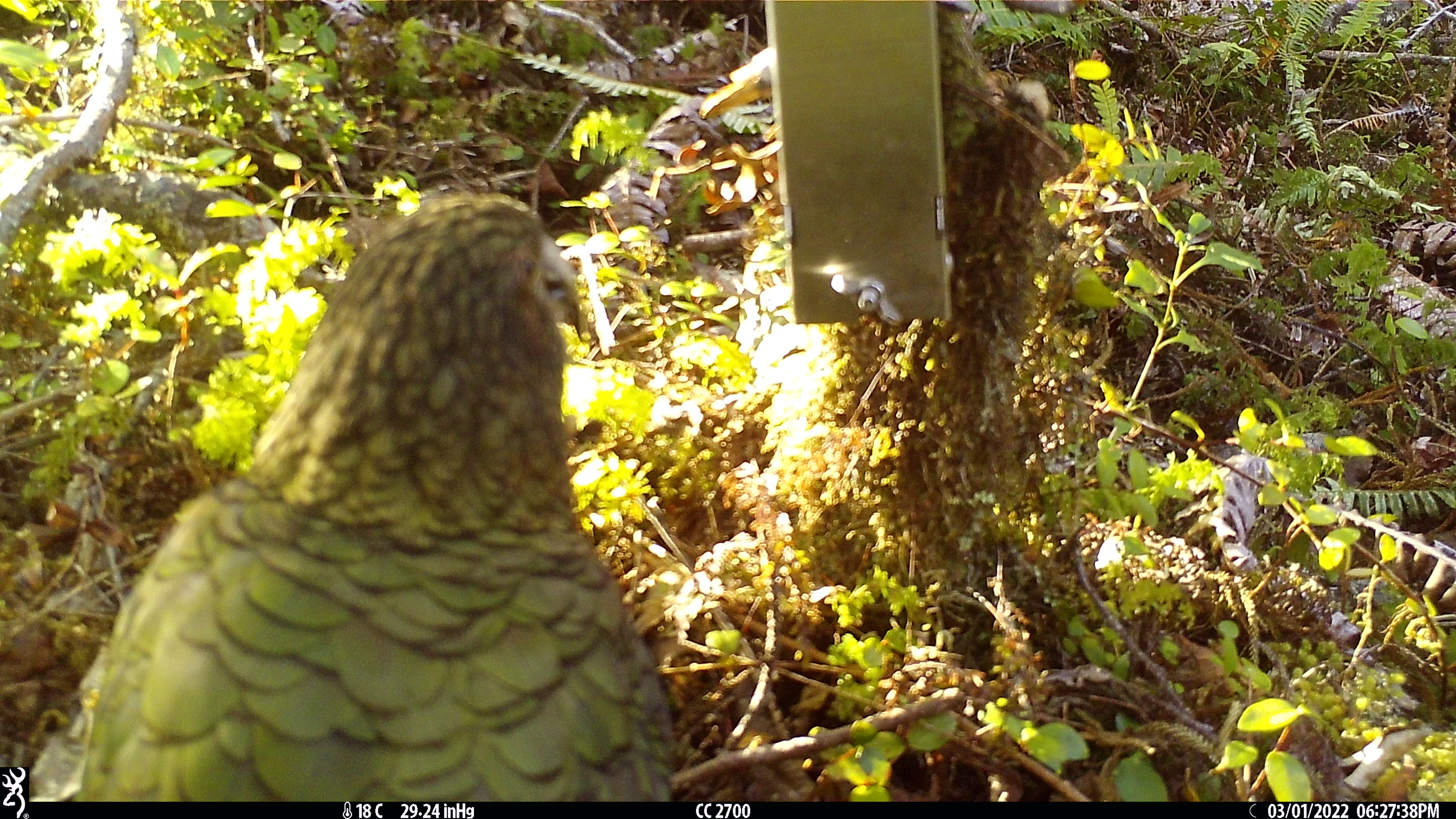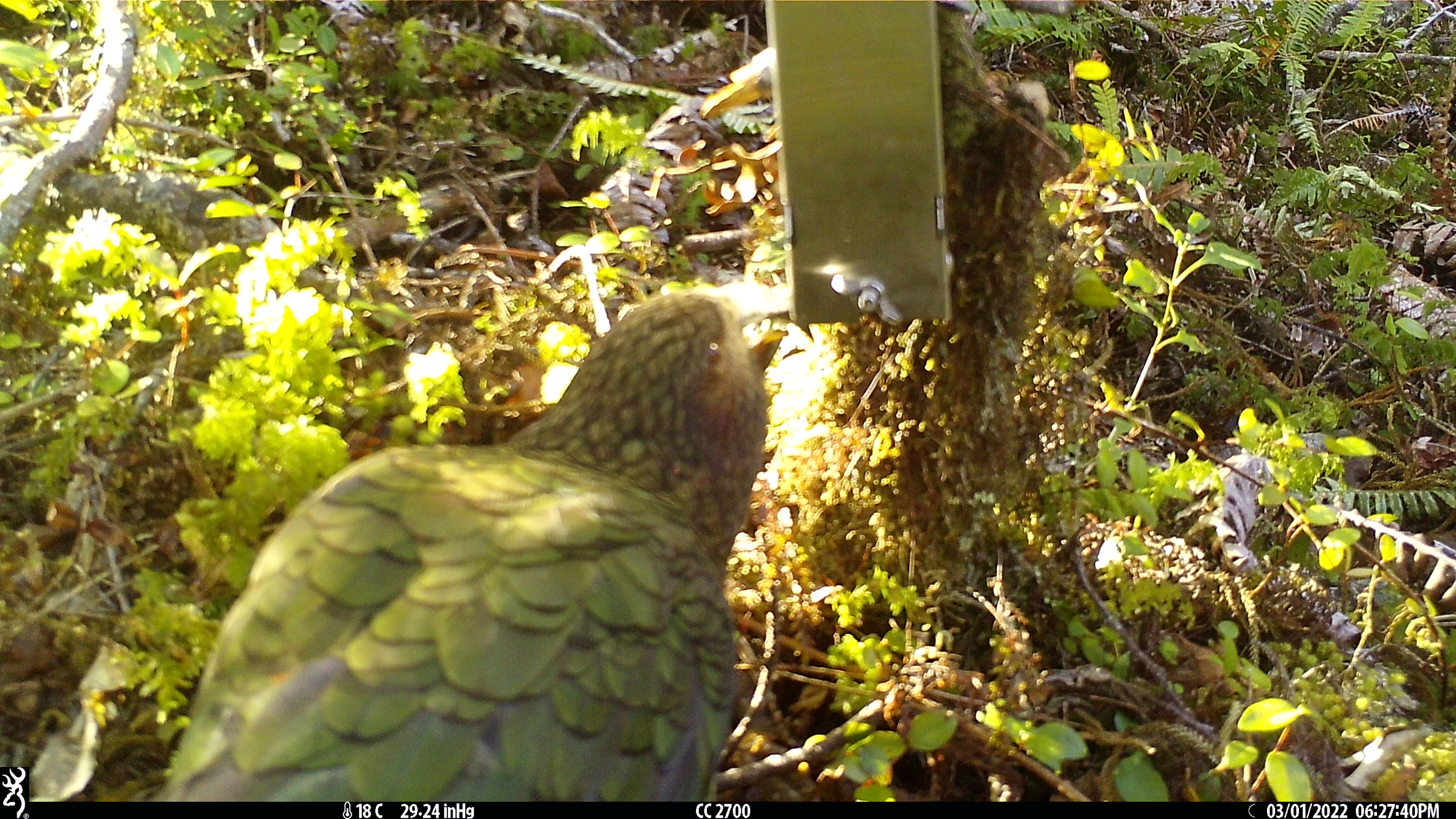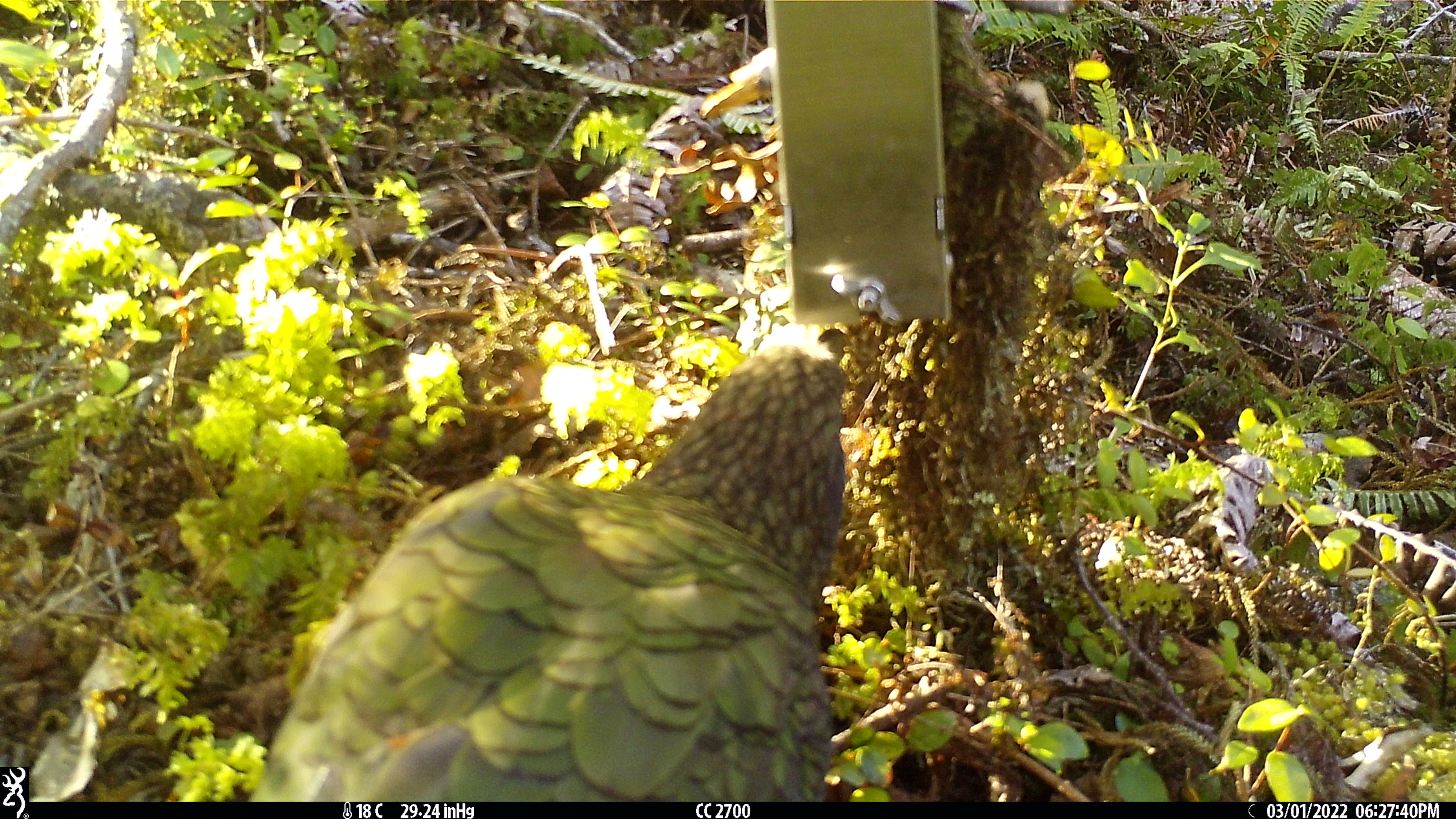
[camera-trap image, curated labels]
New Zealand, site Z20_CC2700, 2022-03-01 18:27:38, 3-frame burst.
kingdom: Animalia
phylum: Chordata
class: Aves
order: Psittaciformes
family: Strigopidae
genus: Nestor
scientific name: Nestor notabilis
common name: kea